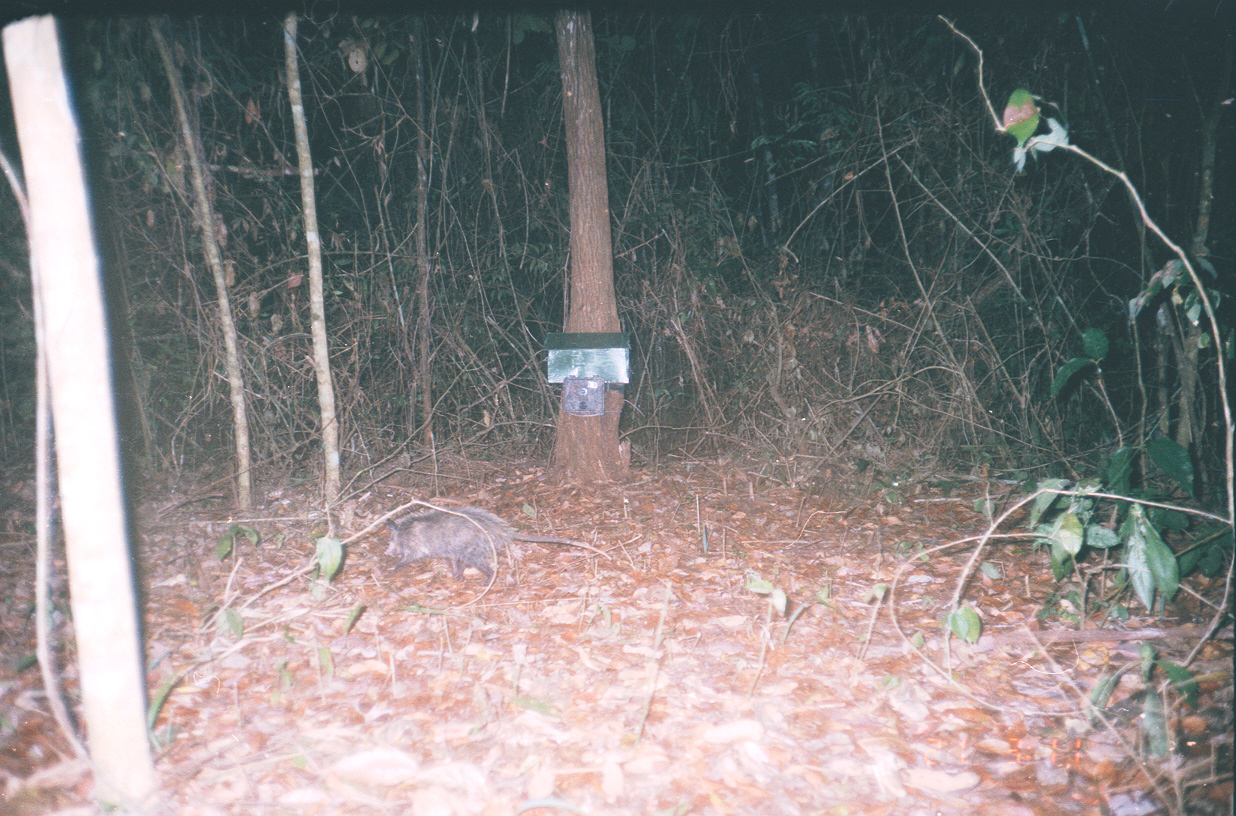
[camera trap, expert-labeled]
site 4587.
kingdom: Animalia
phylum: Chordata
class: Mammalia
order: Didelphimorphia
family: Didelphidae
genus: Didelphis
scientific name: Didelphis virginiana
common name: virginia opossum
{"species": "Didelphis virginiana (virginia opossum)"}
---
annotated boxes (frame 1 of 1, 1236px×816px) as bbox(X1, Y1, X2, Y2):
didelphis virginiana: bbox(382, 503, 611, 585)